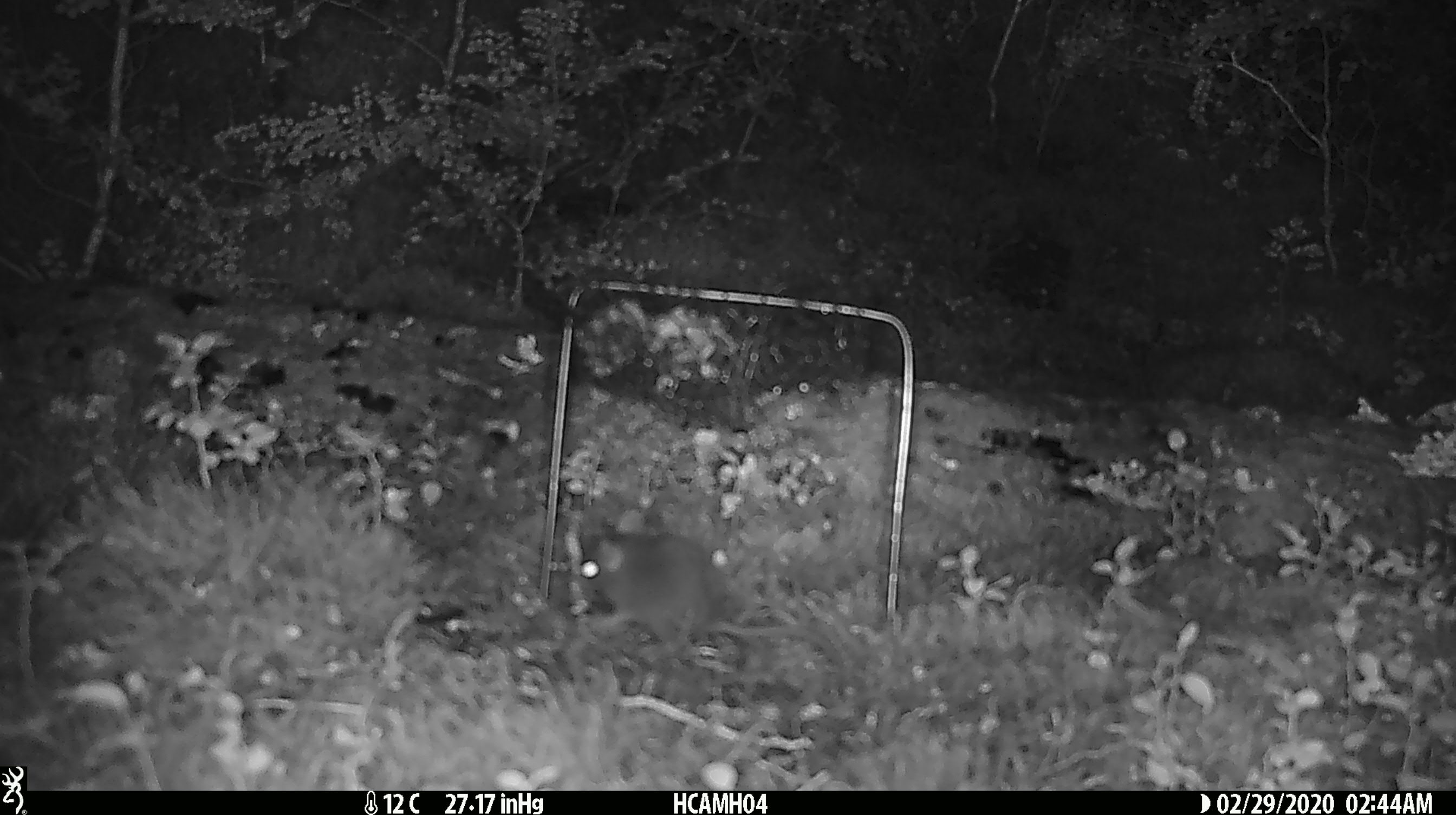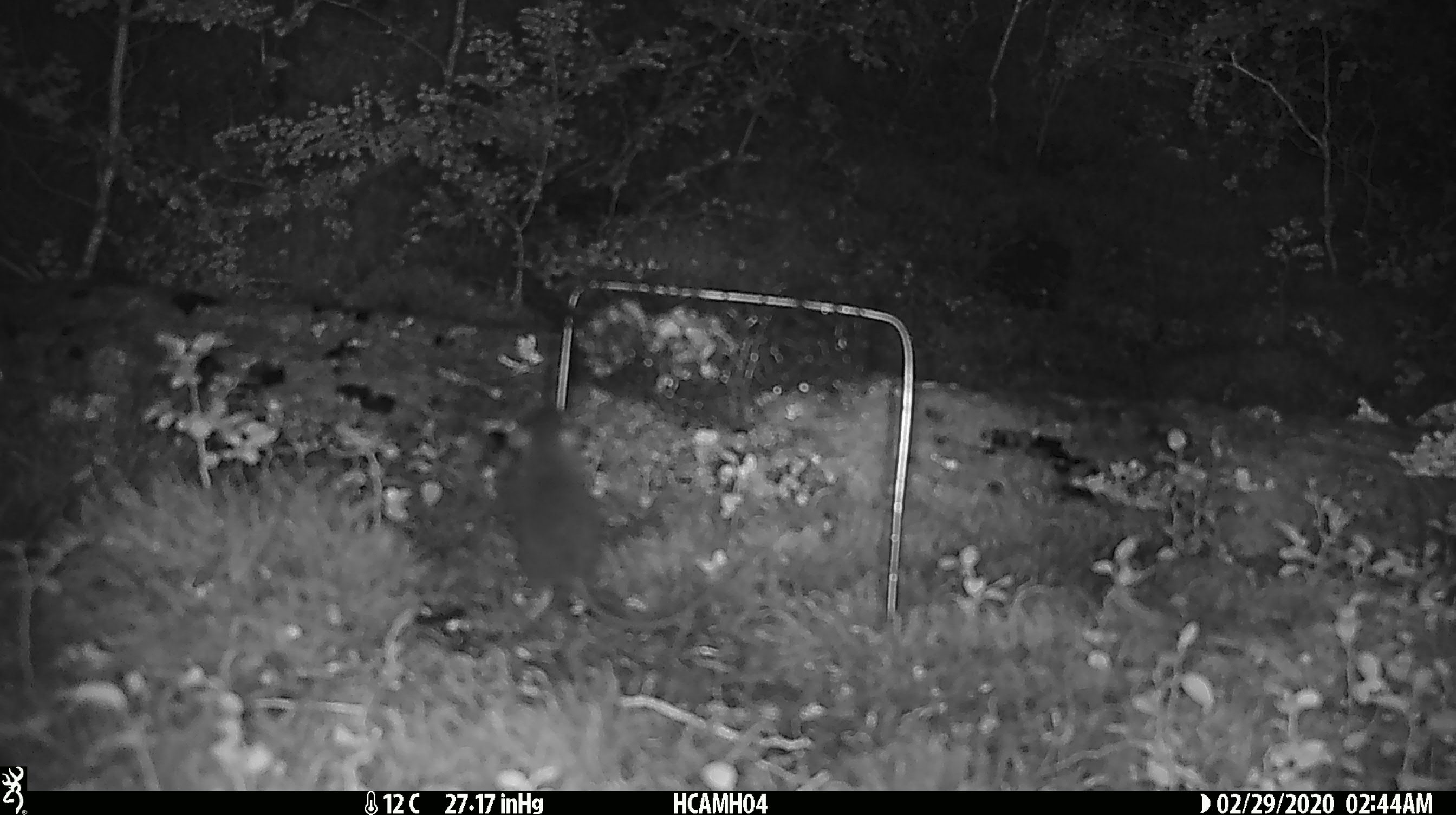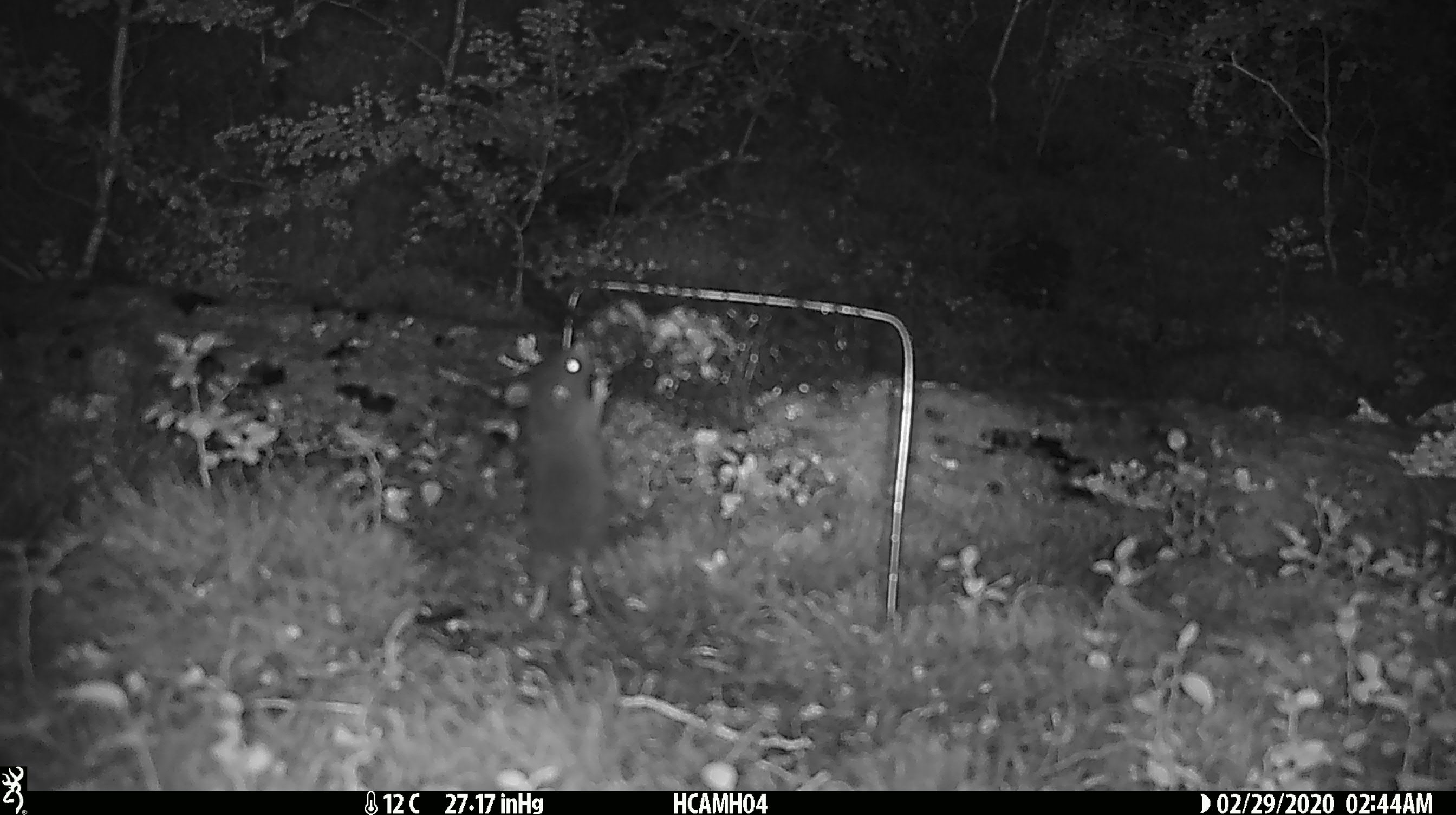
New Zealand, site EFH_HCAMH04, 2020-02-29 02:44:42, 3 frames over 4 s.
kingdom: Animalia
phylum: Chordata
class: Mammalia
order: Rodentia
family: Muridae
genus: Mus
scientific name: Mus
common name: mouse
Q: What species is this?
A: Mouse (Mus).